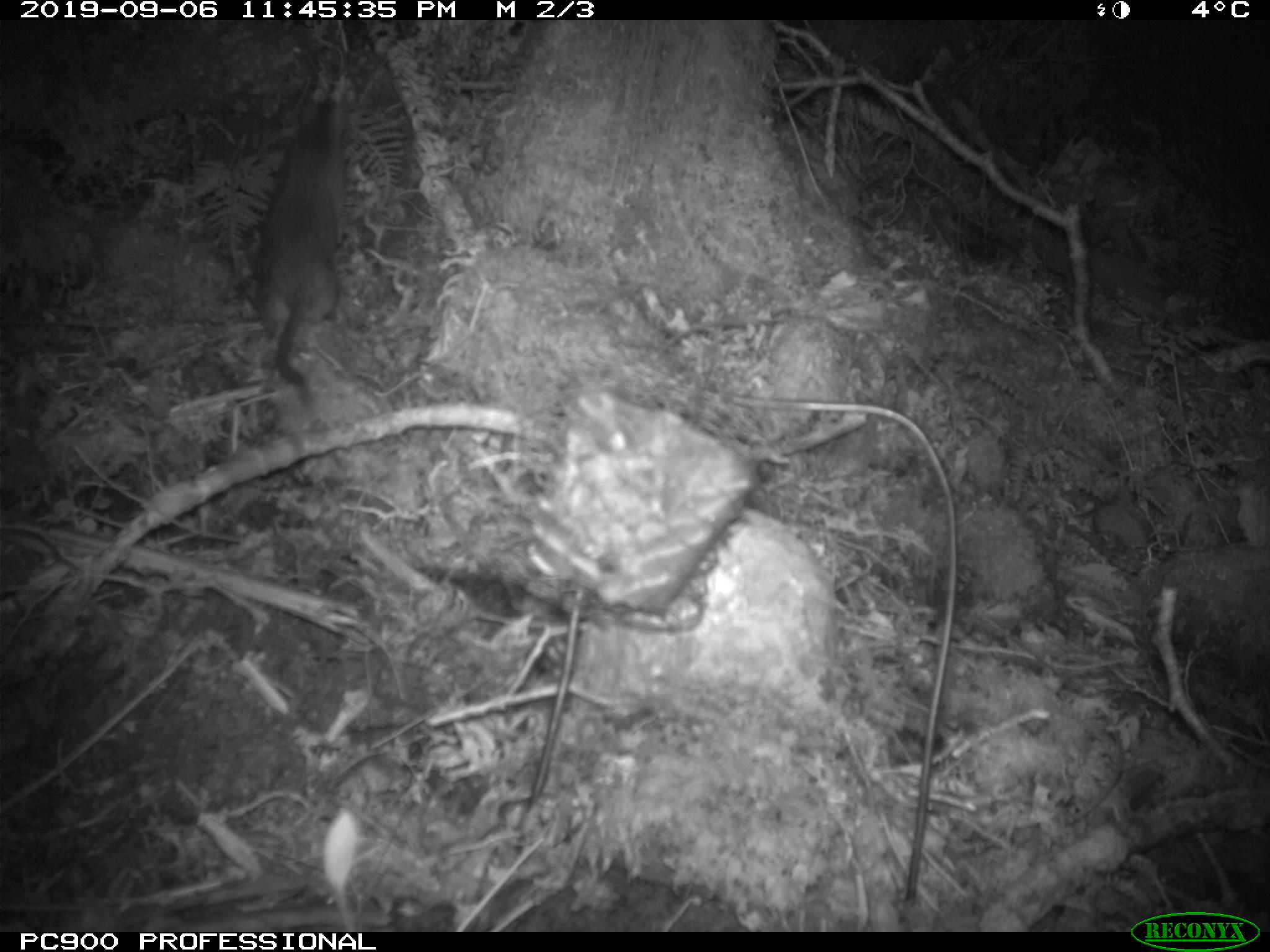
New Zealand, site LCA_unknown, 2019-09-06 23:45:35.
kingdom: Animalia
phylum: Chordata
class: Mammalia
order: Rodentia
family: Muridae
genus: Rattus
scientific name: Rattus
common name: rat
Rat (Rattus).